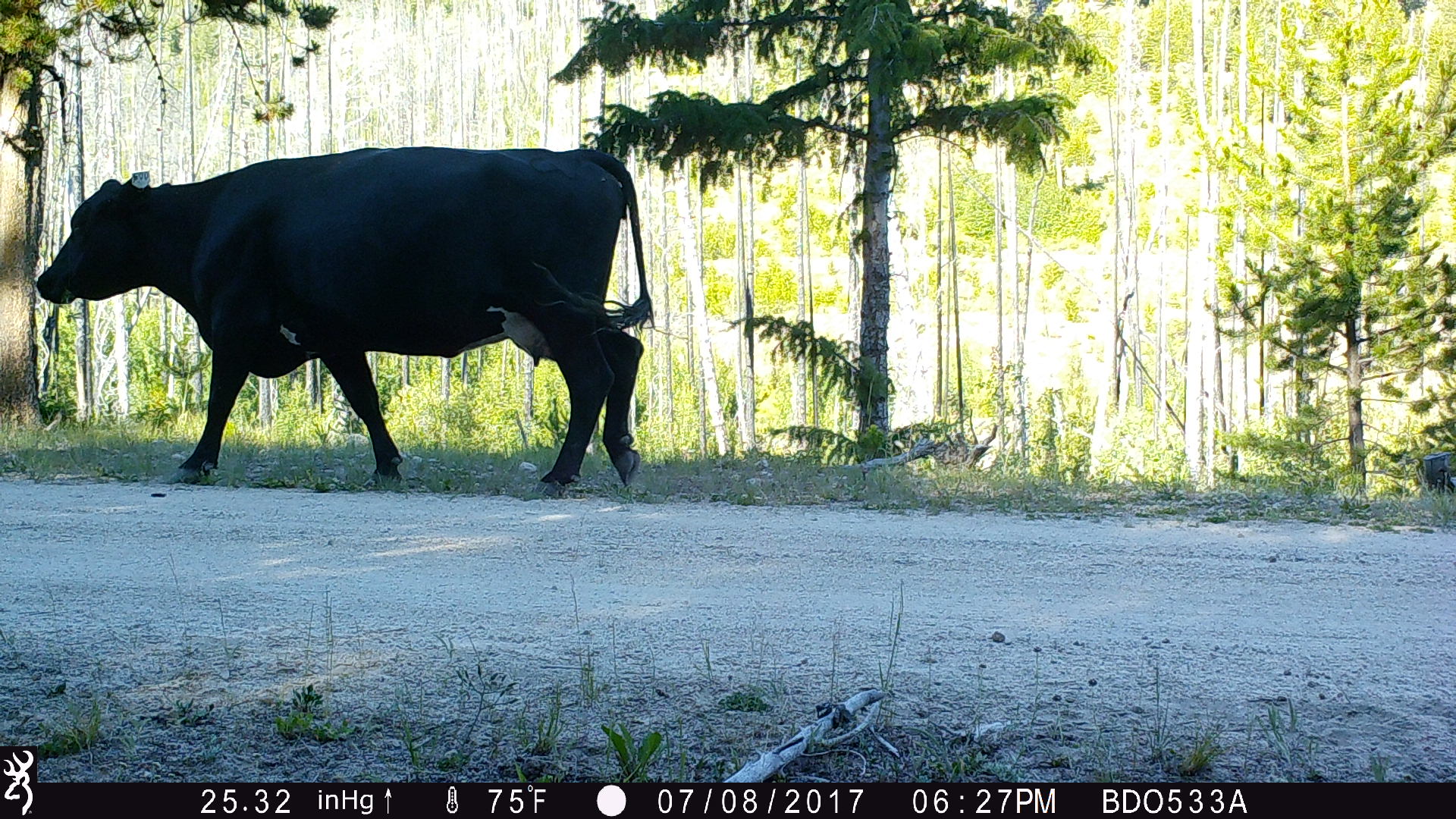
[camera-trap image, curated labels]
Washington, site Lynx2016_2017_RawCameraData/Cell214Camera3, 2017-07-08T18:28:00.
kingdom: Animalia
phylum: Chordata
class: Mammalia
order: Artiodactyla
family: Bovidae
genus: Bos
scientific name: Bos taurus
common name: domestic cattle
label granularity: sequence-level